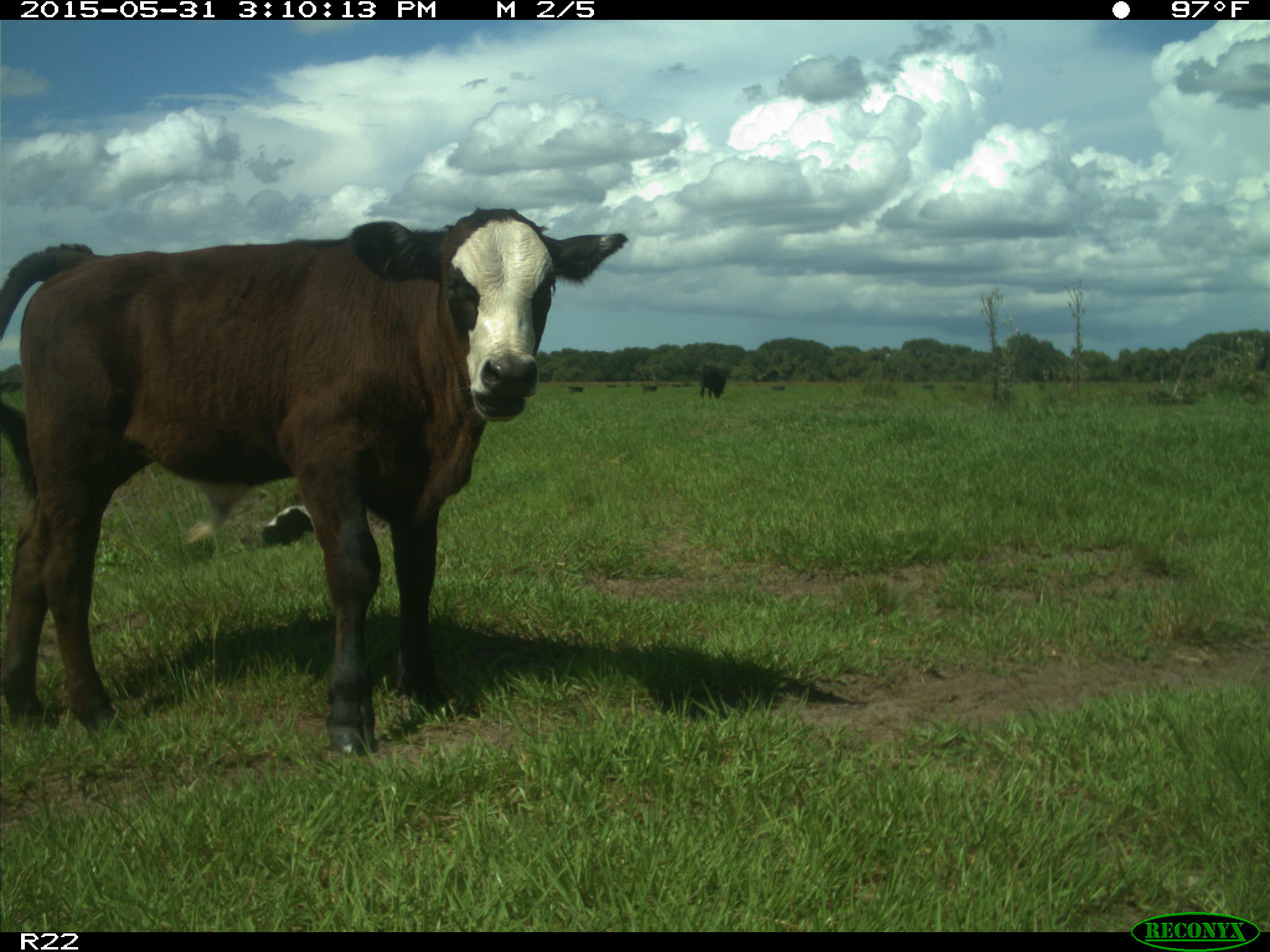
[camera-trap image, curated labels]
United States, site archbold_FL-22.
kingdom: Animalia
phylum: Chordata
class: Mammalia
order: Artiodactyla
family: Bovidae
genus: Bos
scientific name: Bos taurus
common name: domestic cow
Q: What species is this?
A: Bos taurus (domestic cow).